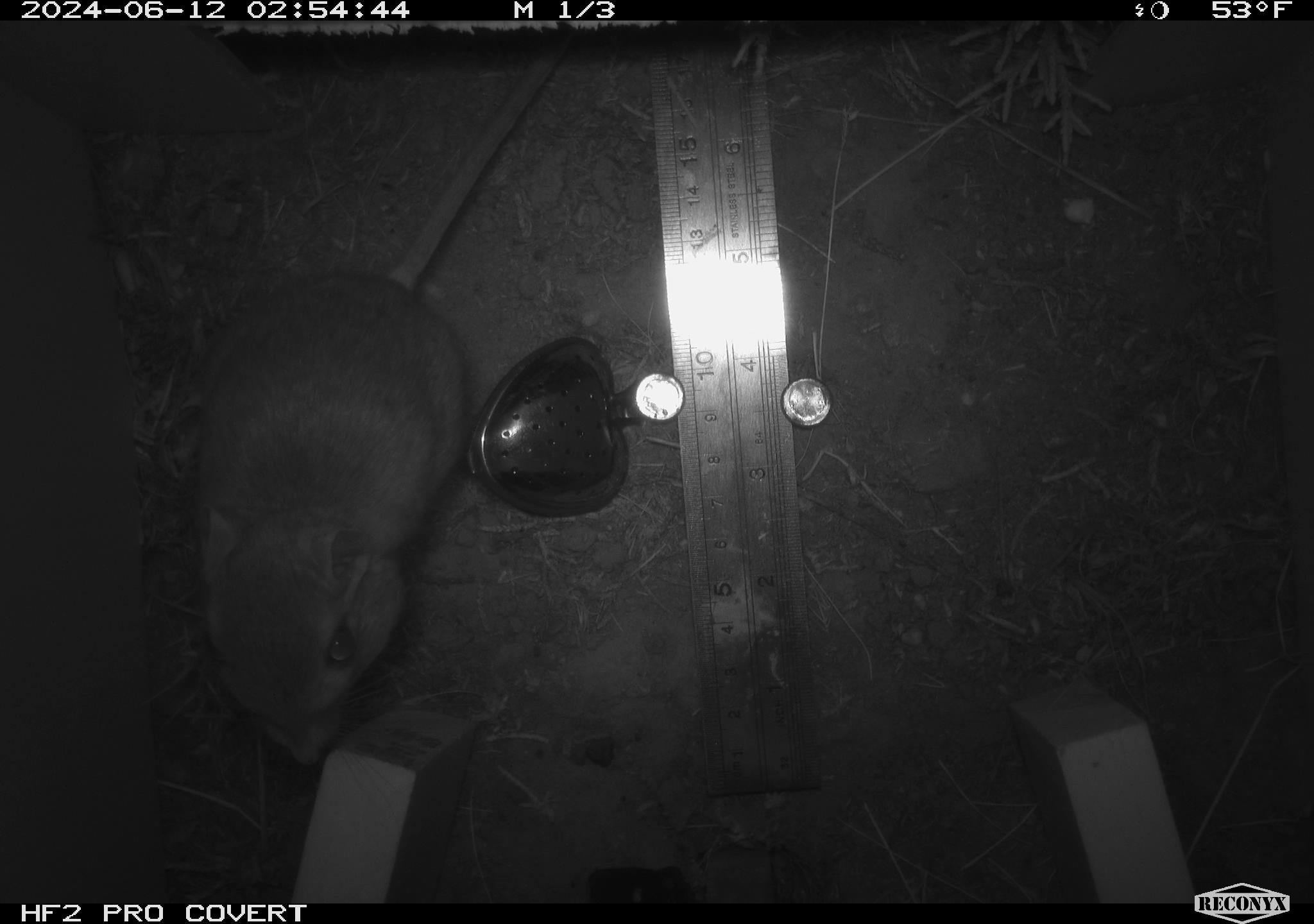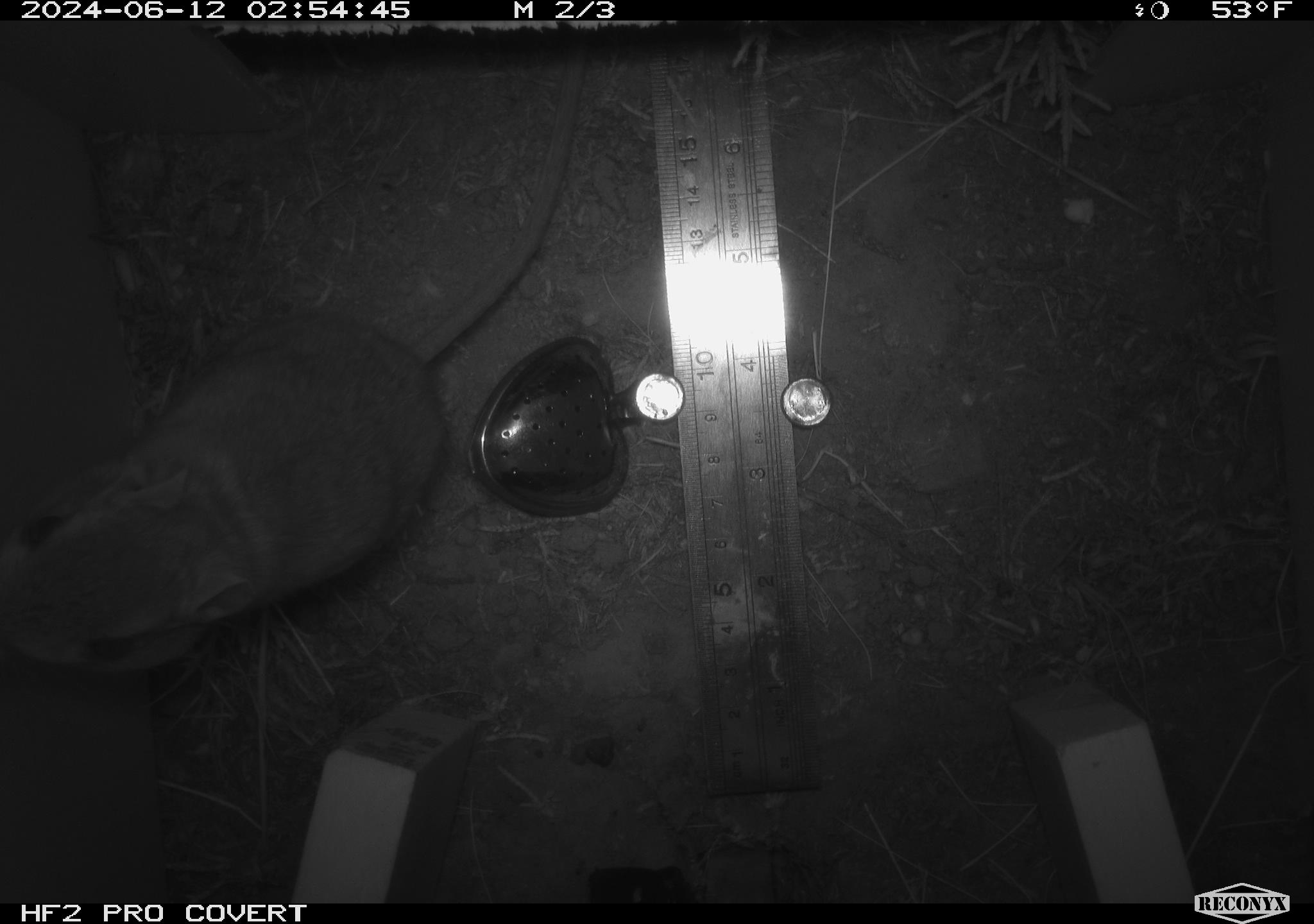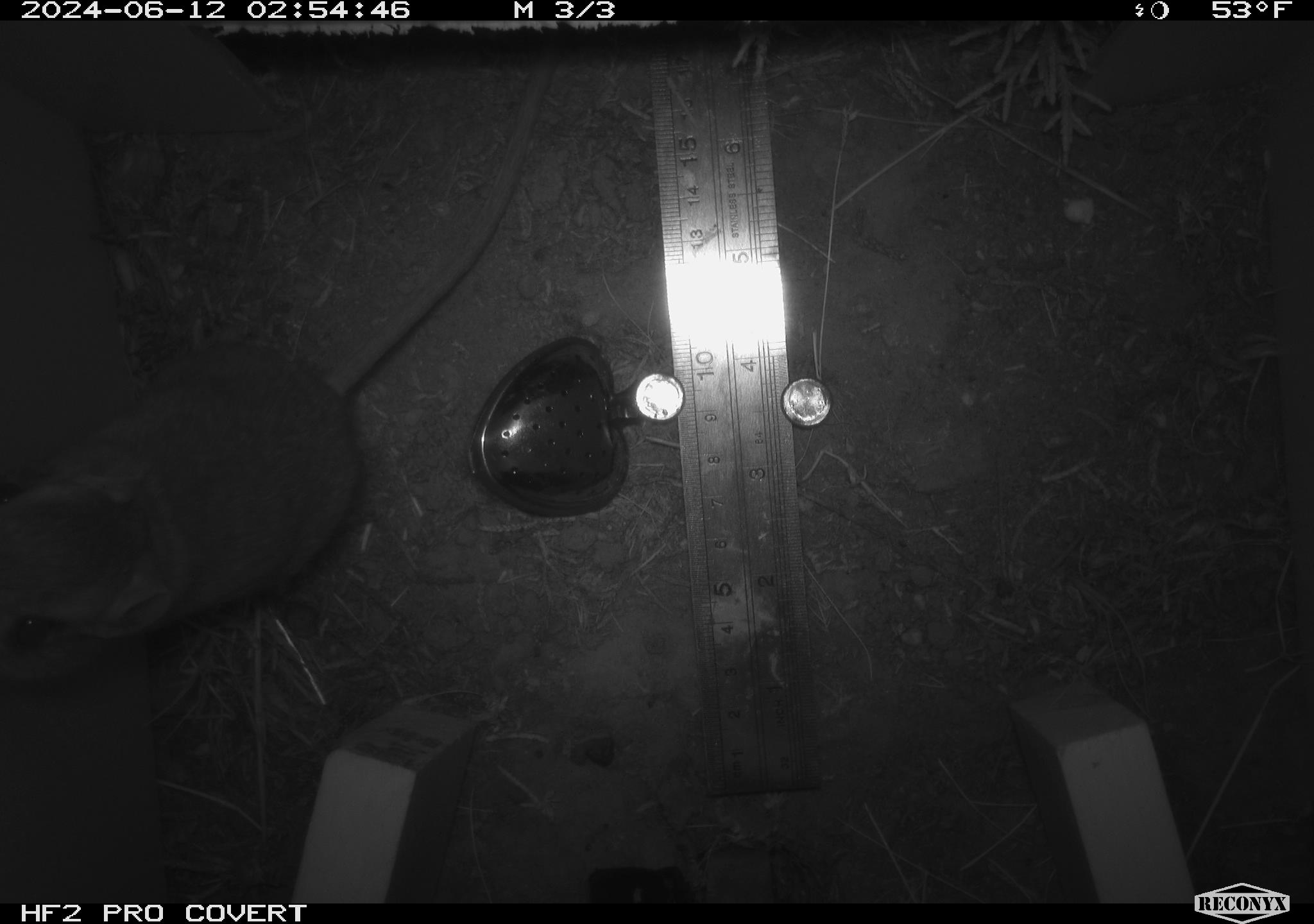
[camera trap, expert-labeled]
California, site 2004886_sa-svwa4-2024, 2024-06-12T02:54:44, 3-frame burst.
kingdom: Animalia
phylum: Chordata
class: Mammalia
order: Rodentia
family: Heteromyidae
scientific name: Heteromyidae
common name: kangaroo rats and pocket mice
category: heteromyidae family